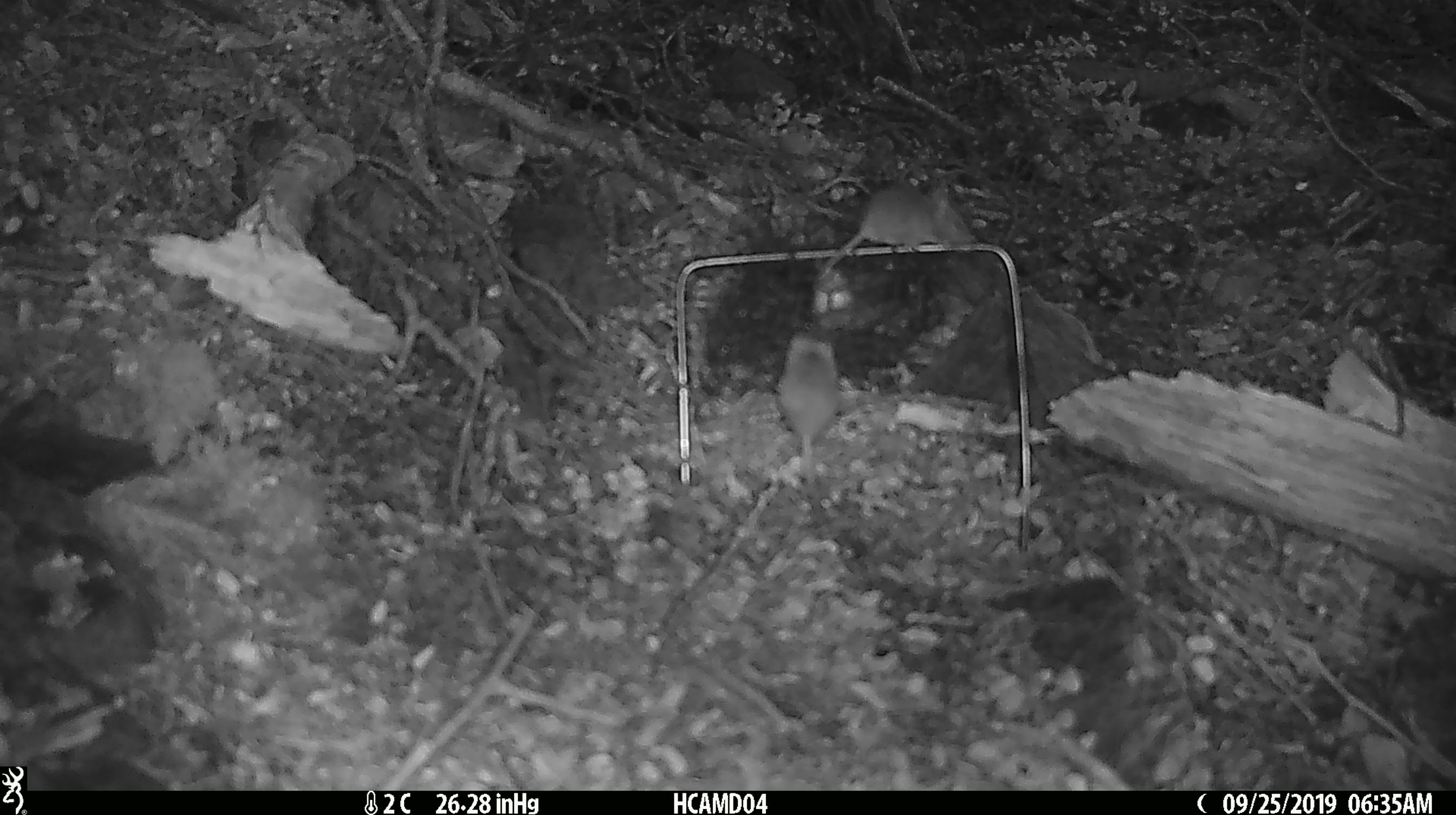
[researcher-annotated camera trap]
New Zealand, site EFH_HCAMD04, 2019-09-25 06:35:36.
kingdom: Animalia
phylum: Chordata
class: Mammalia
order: Rodentia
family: Muridae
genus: Mus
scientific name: Mus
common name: mouse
Mouse (Mus).